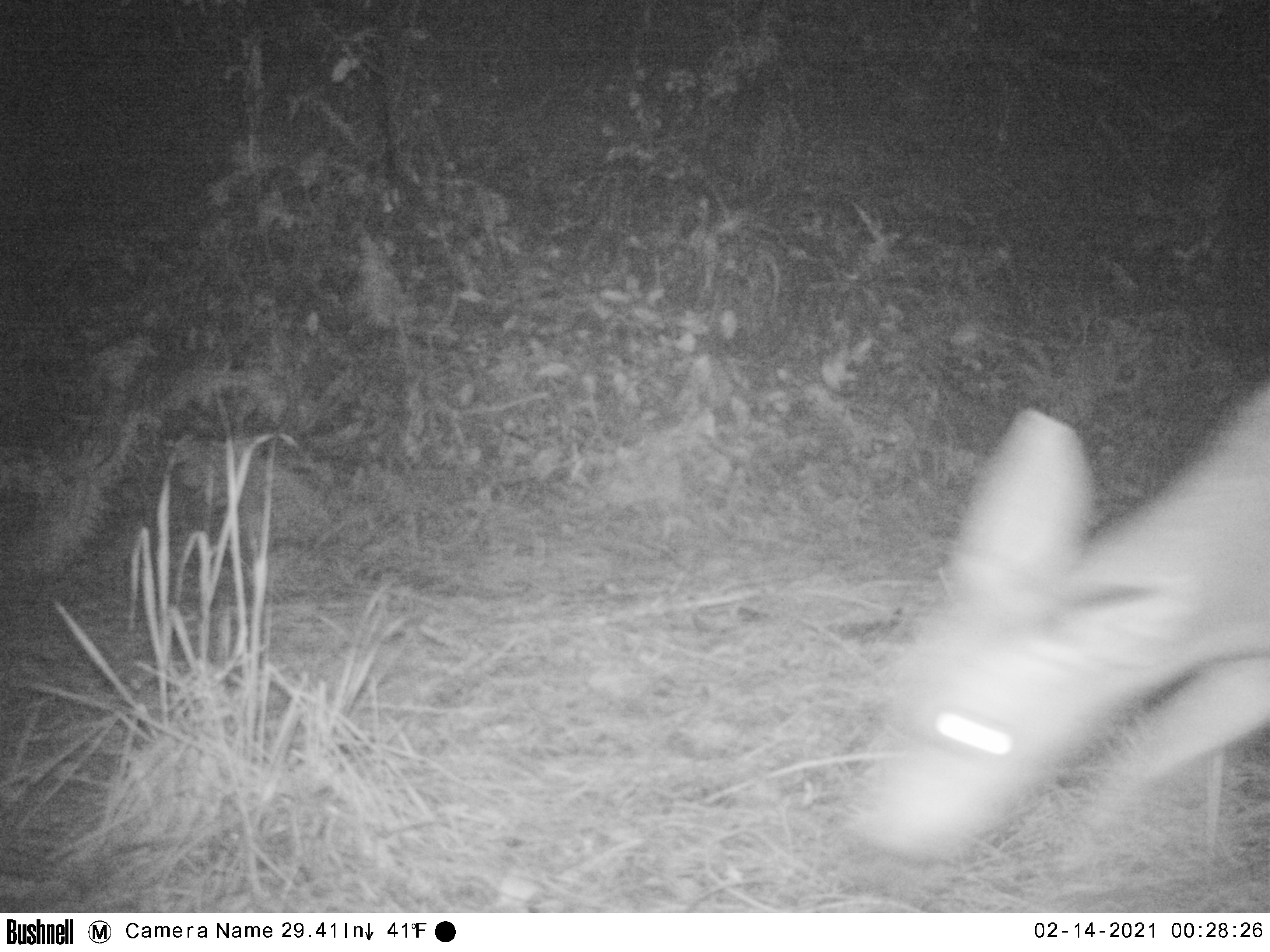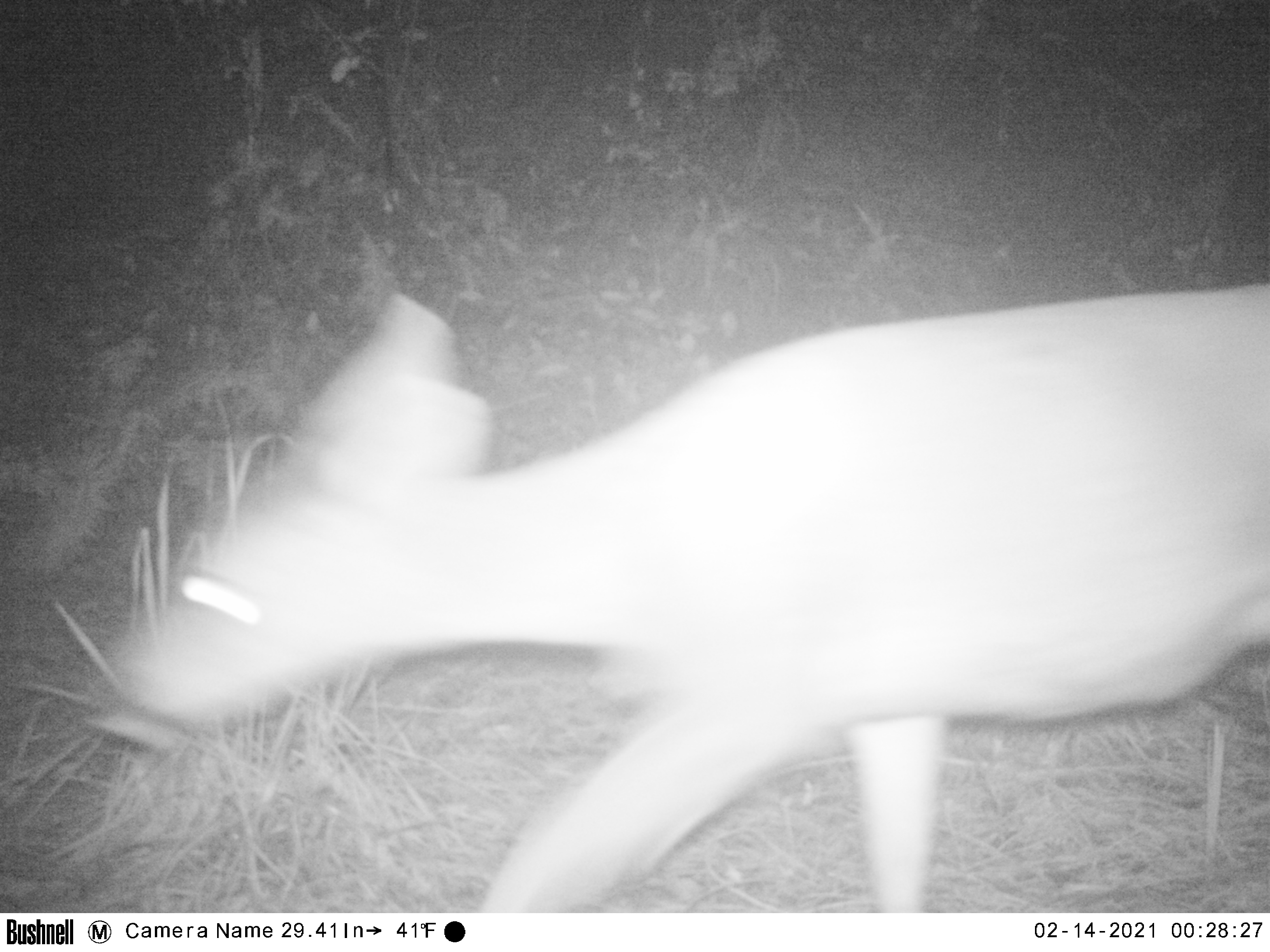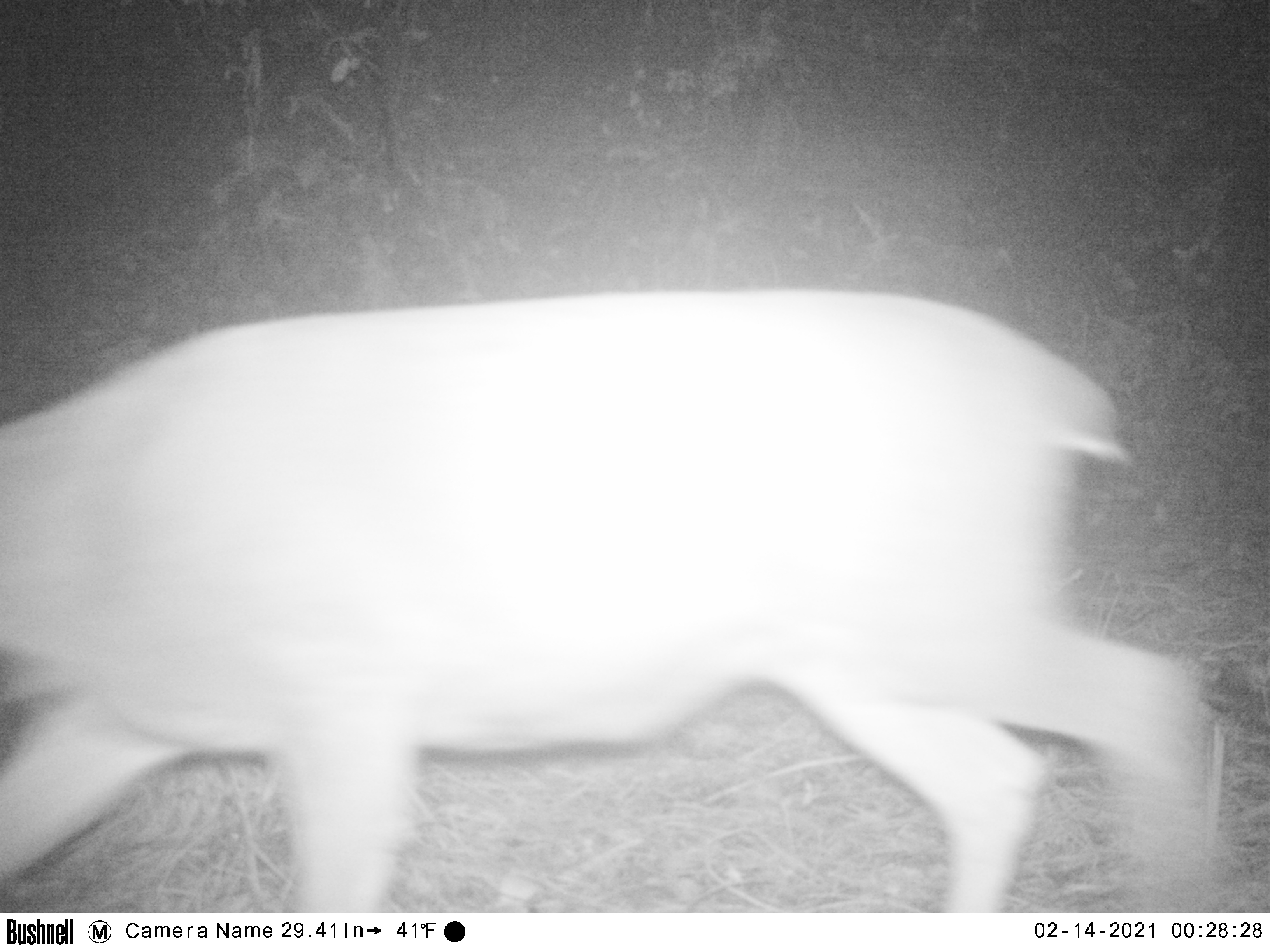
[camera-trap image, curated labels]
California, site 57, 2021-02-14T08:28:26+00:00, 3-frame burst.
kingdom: Animalia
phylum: Chordata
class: Mammalia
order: Artiodactyla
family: Cervidae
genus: Odocoileus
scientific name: Odocoileus hemionus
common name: mule deer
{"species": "mule deer (Odocoileus hemionus)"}